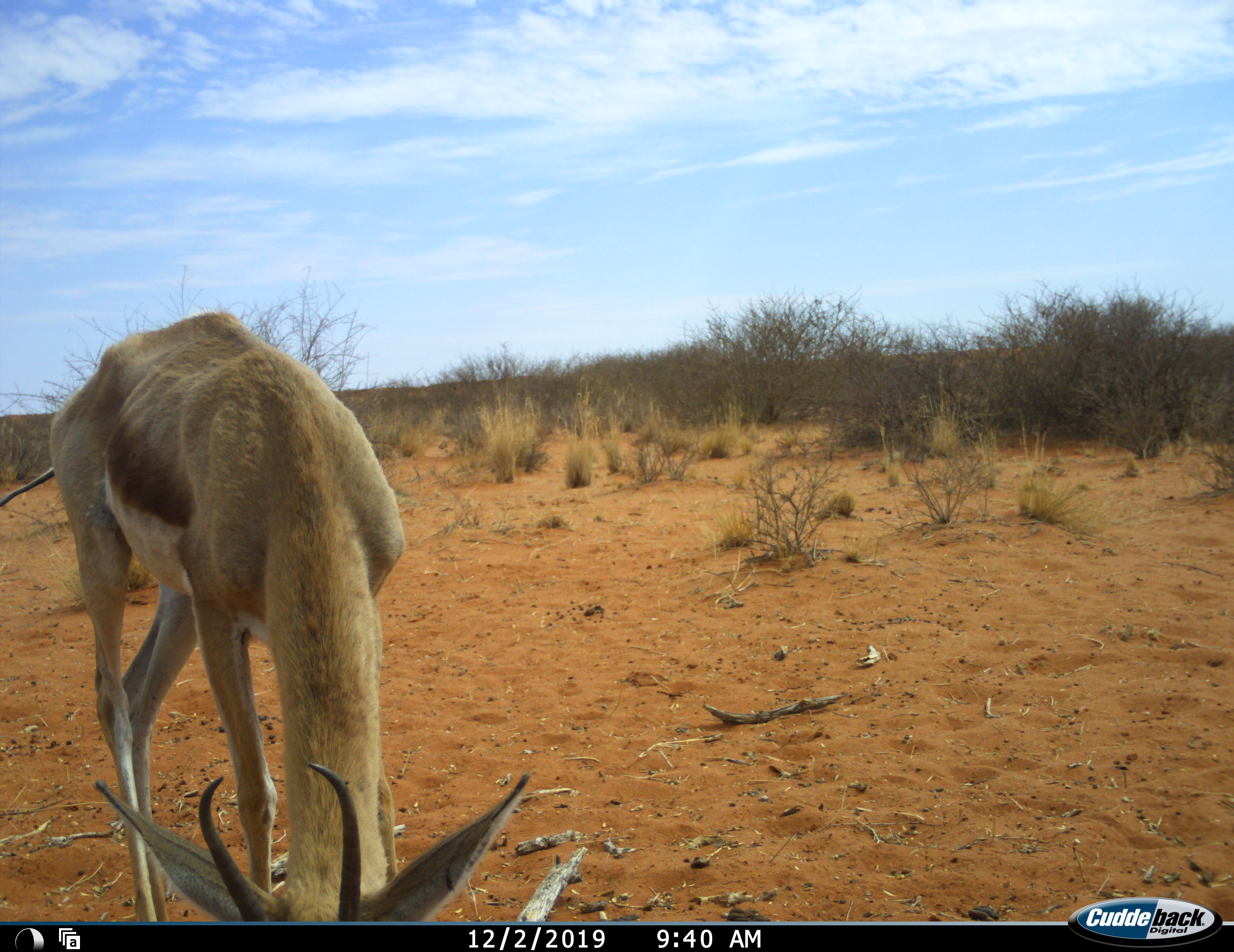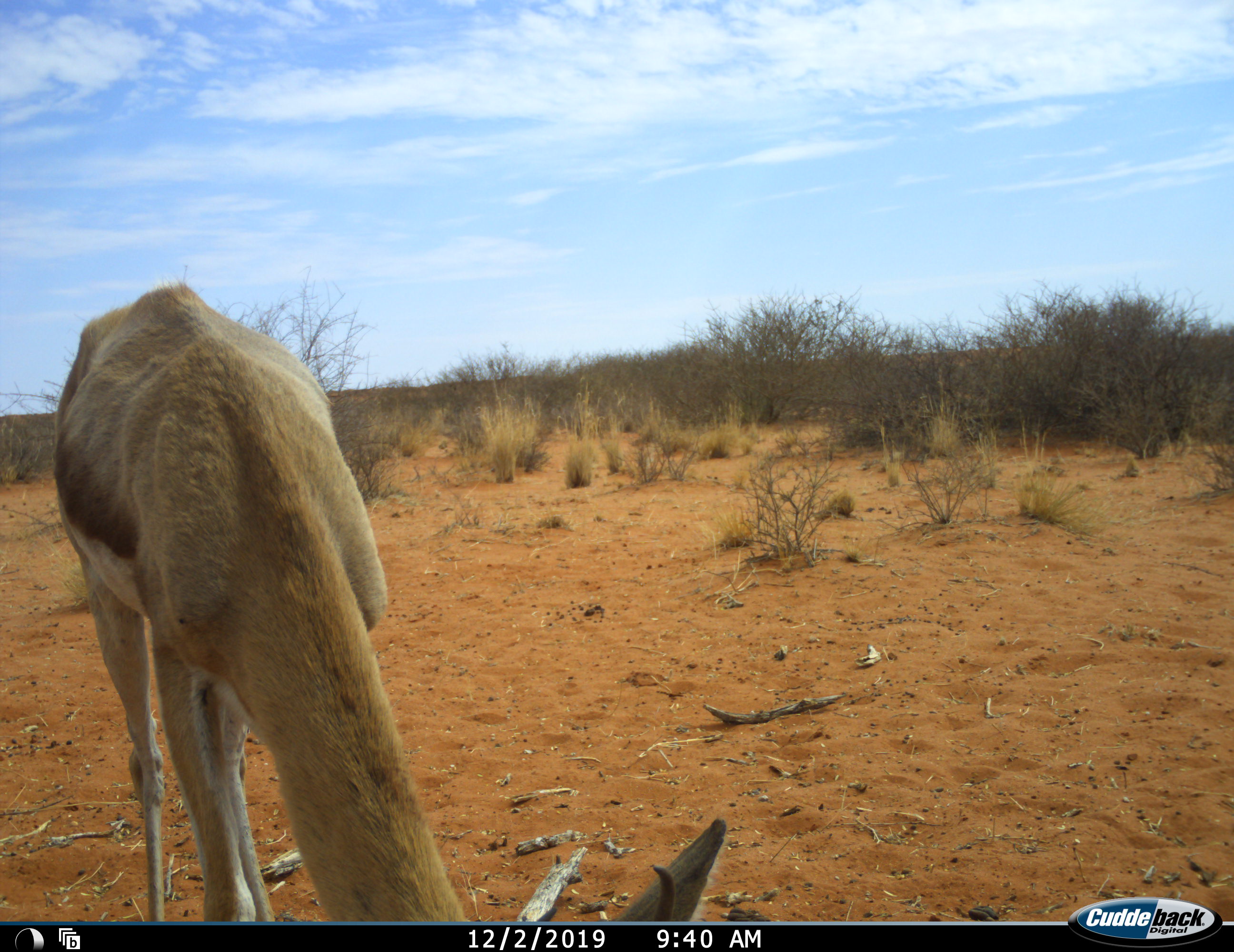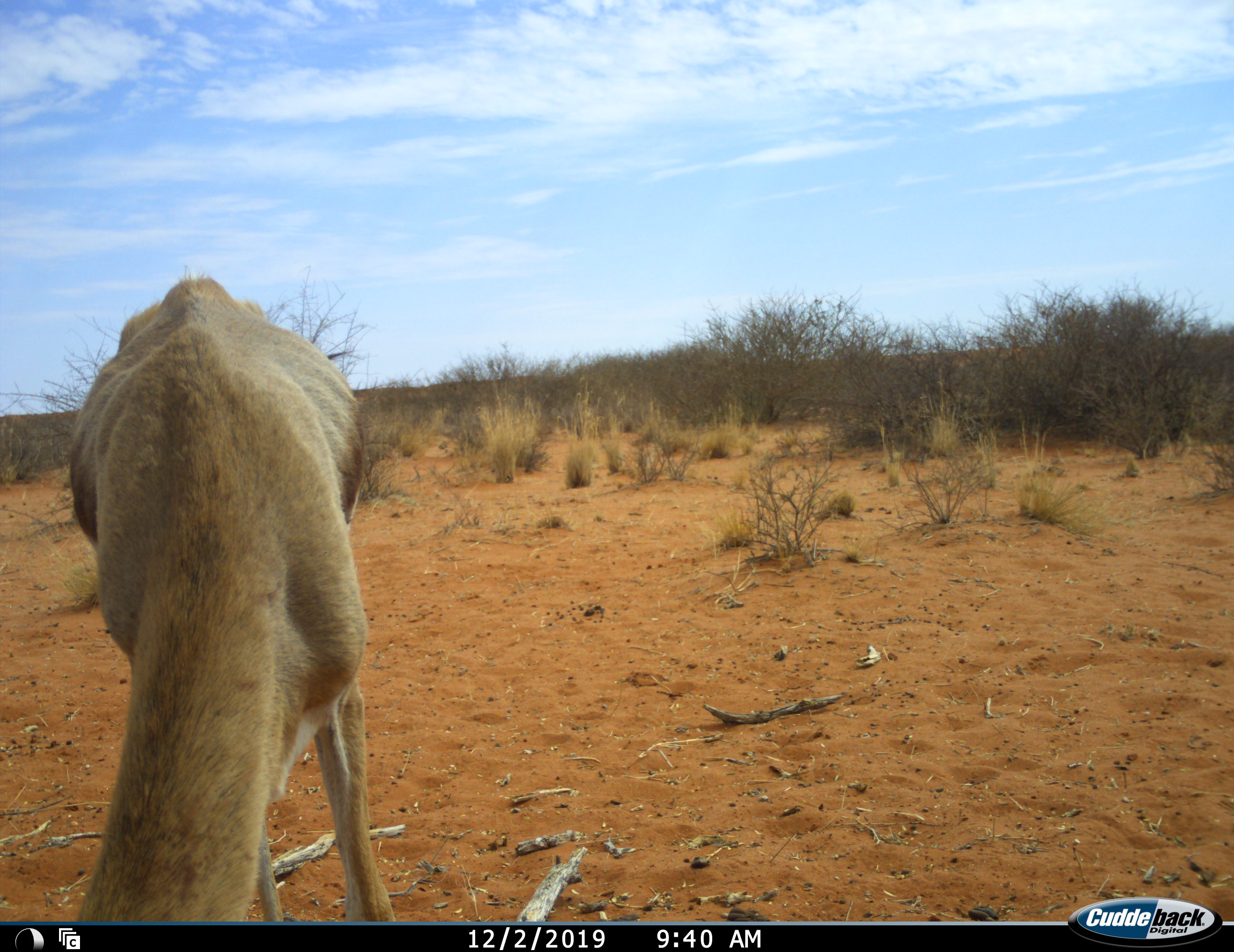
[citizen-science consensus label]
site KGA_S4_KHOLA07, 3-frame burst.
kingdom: Animalia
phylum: Chordata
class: Mammalia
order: Artiodactyla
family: Bovidae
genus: Antidorcas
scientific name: Antidorcas marsupialis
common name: springbok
Springbok (Antidorcas marsupialis), count 1. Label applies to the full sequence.